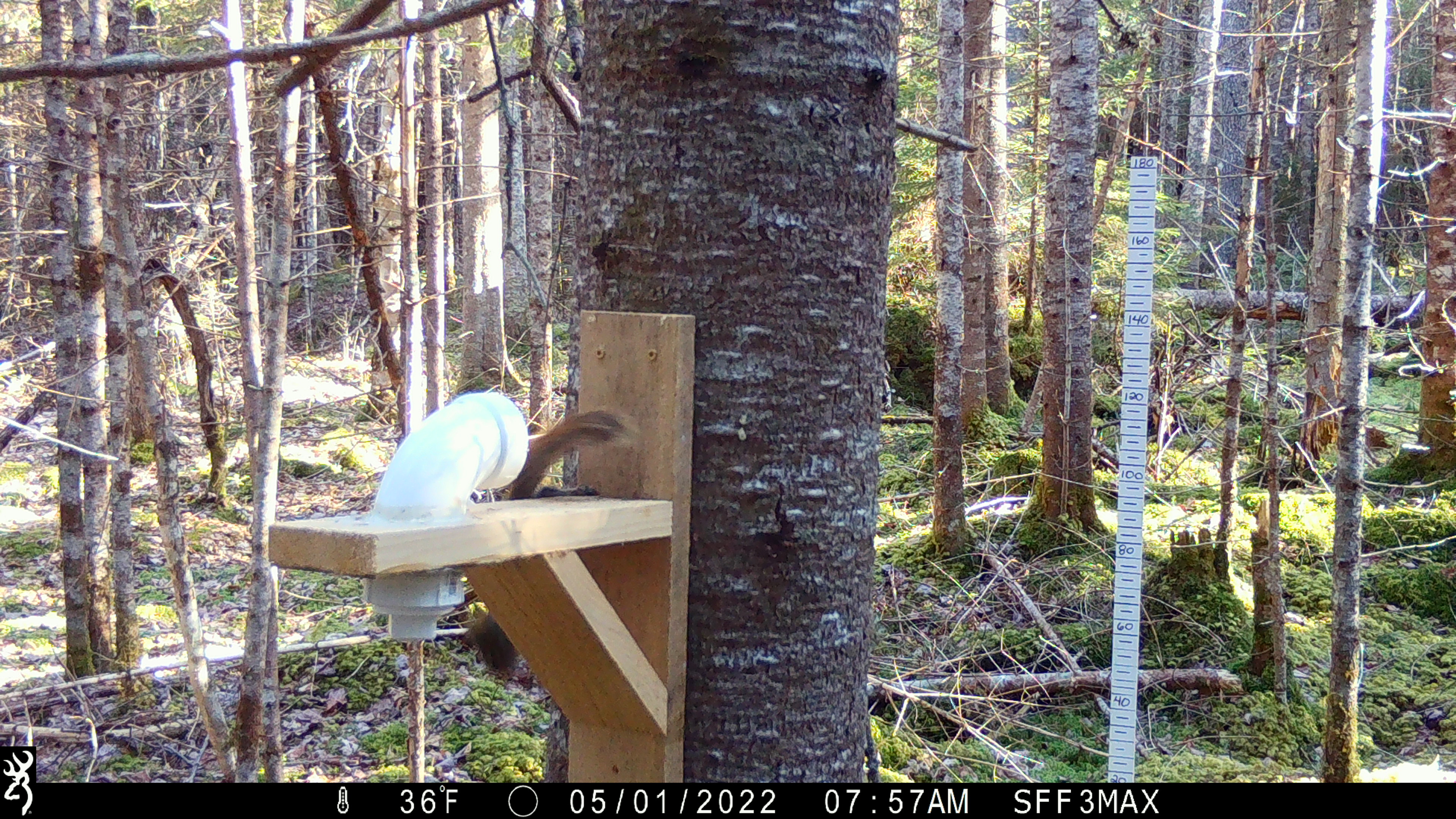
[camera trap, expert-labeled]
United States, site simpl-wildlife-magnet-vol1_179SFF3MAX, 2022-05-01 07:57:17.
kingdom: Animalia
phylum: Chordata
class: Mammalia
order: Rodentia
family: Sciuridae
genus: Tamiasciurus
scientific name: Tamiasciurus hudsonicus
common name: red squirrel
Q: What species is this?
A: Red squirrel (Tamiasciurus hudsonicus).